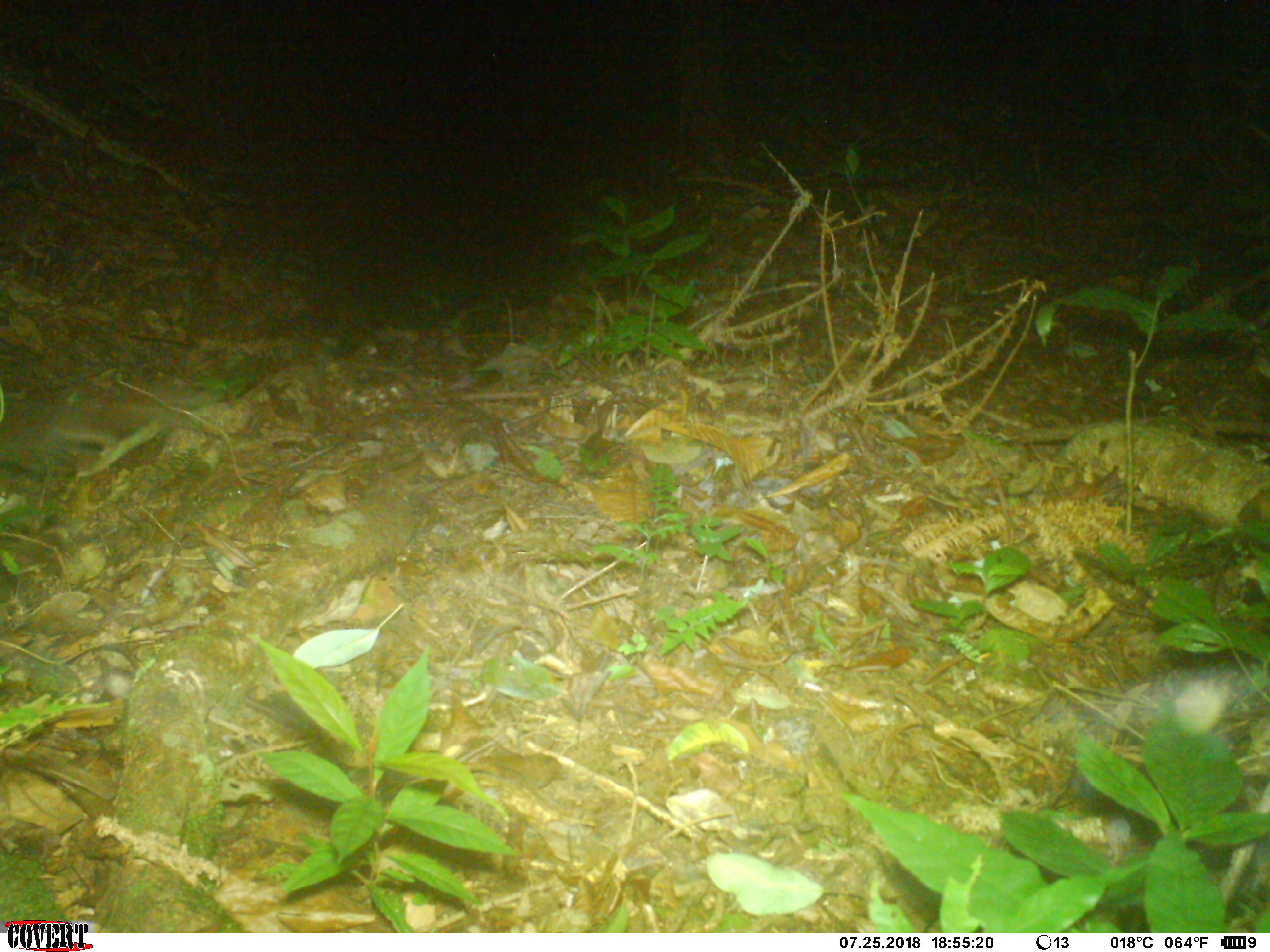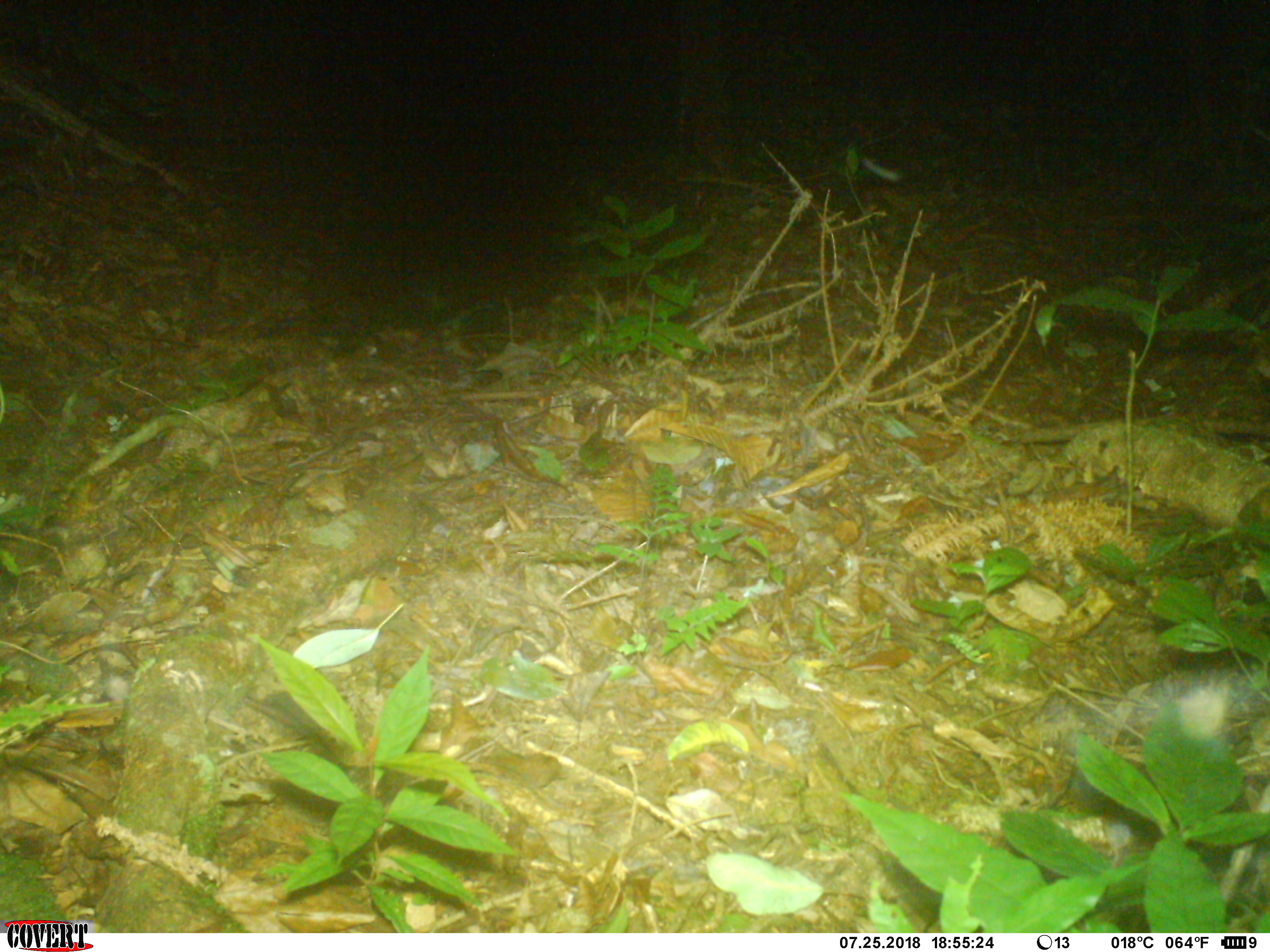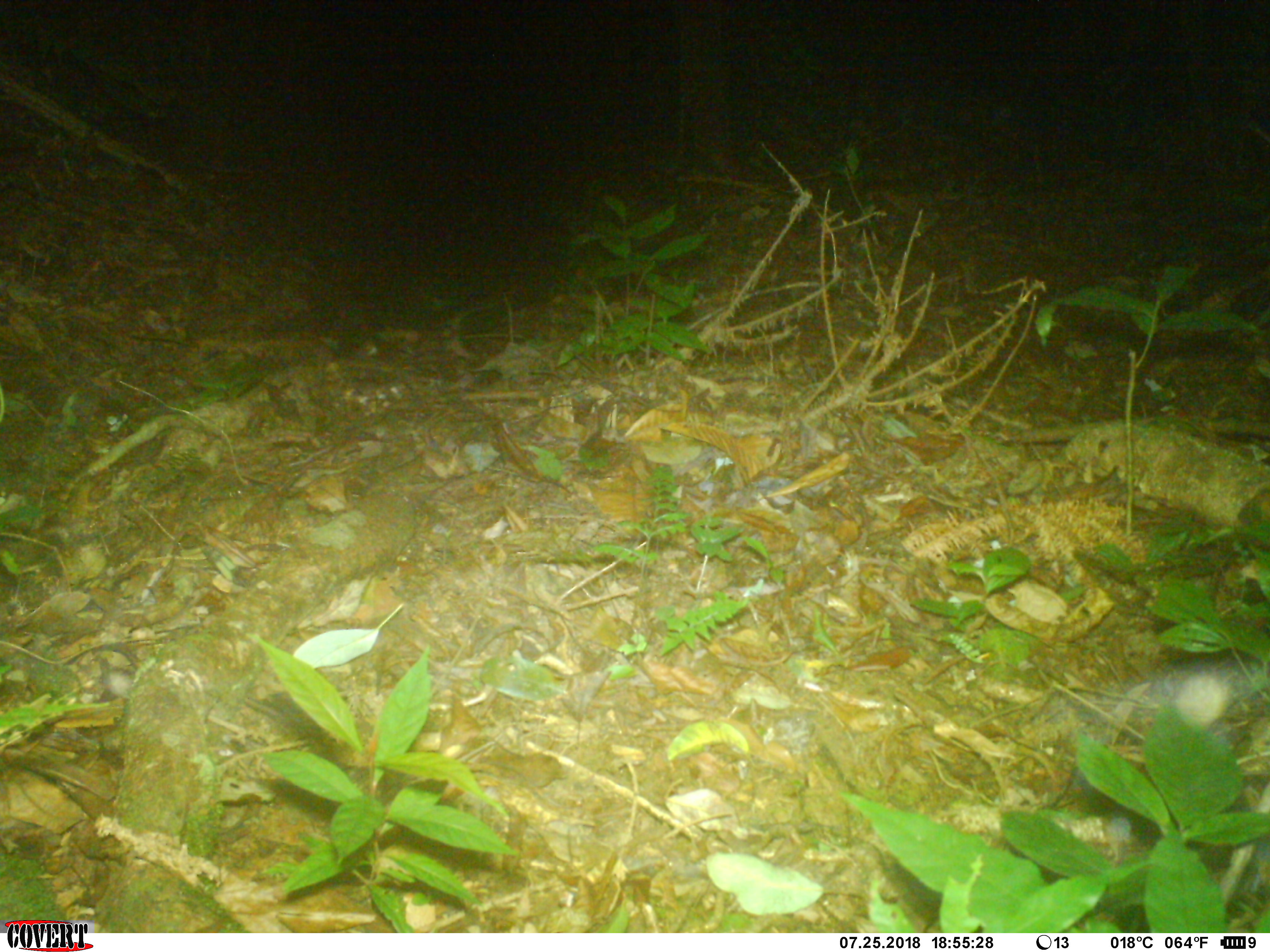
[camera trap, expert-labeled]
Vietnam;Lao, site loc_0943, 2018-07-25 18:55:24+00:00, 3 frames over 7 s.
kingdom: Animalia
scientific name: Animalia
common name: animal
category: unidentified animal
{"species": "unidentified animal (animal) (Animalia)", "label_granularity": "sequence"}